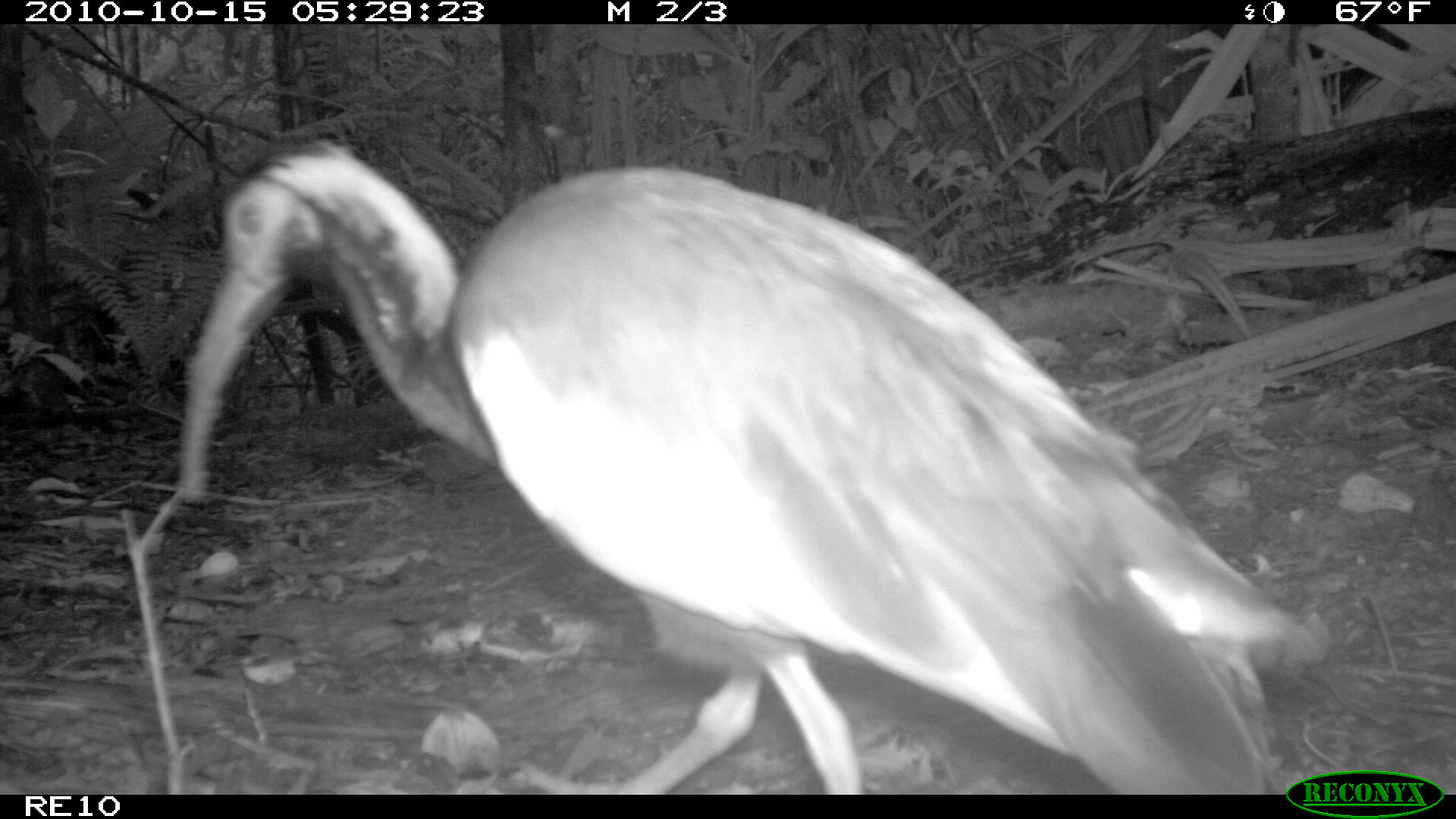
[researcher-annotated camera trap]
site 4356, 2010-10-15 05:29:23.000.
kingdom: Animalia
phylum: Chordata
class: Aves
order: Pelecaniformes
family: Threskiornithidae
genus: Lophotibis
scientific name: Lophotibis cristata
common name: madagascan ibis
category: lophotibis cristataa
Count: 1.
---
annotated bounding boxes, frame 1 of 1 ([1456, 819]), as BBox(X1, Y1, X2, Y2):
lophotibis cristataa: BBox(169, 131, 1337, 793)